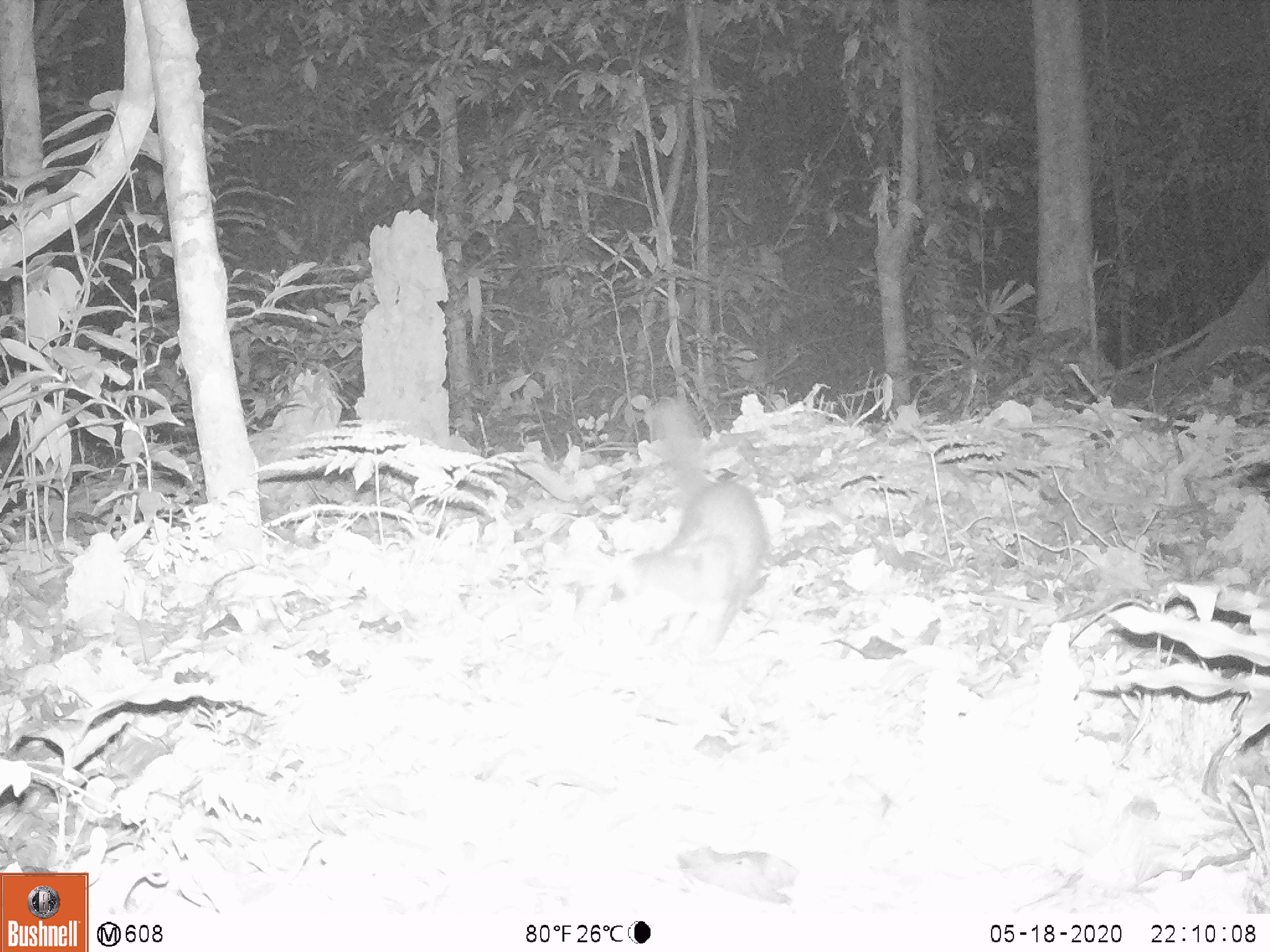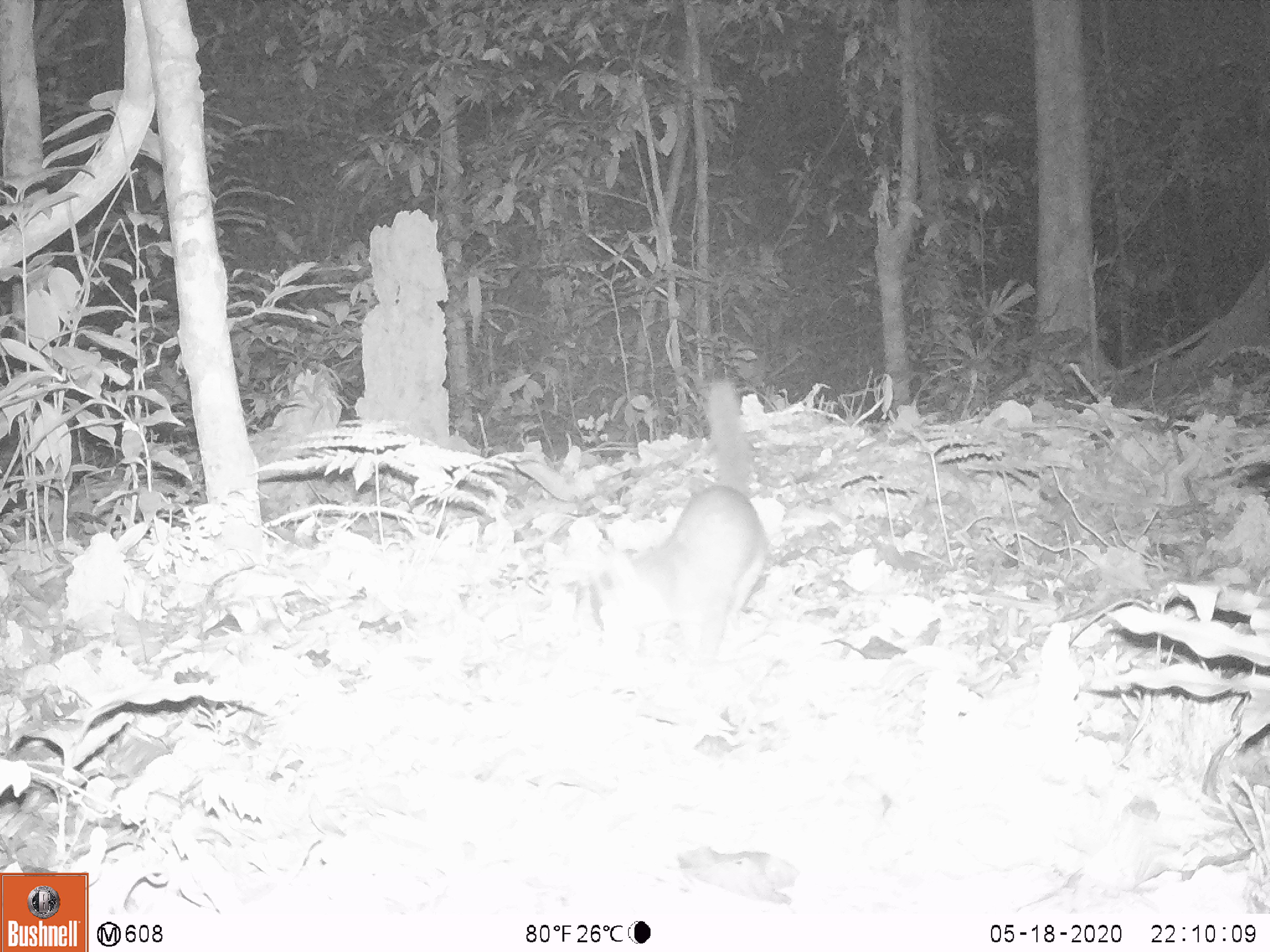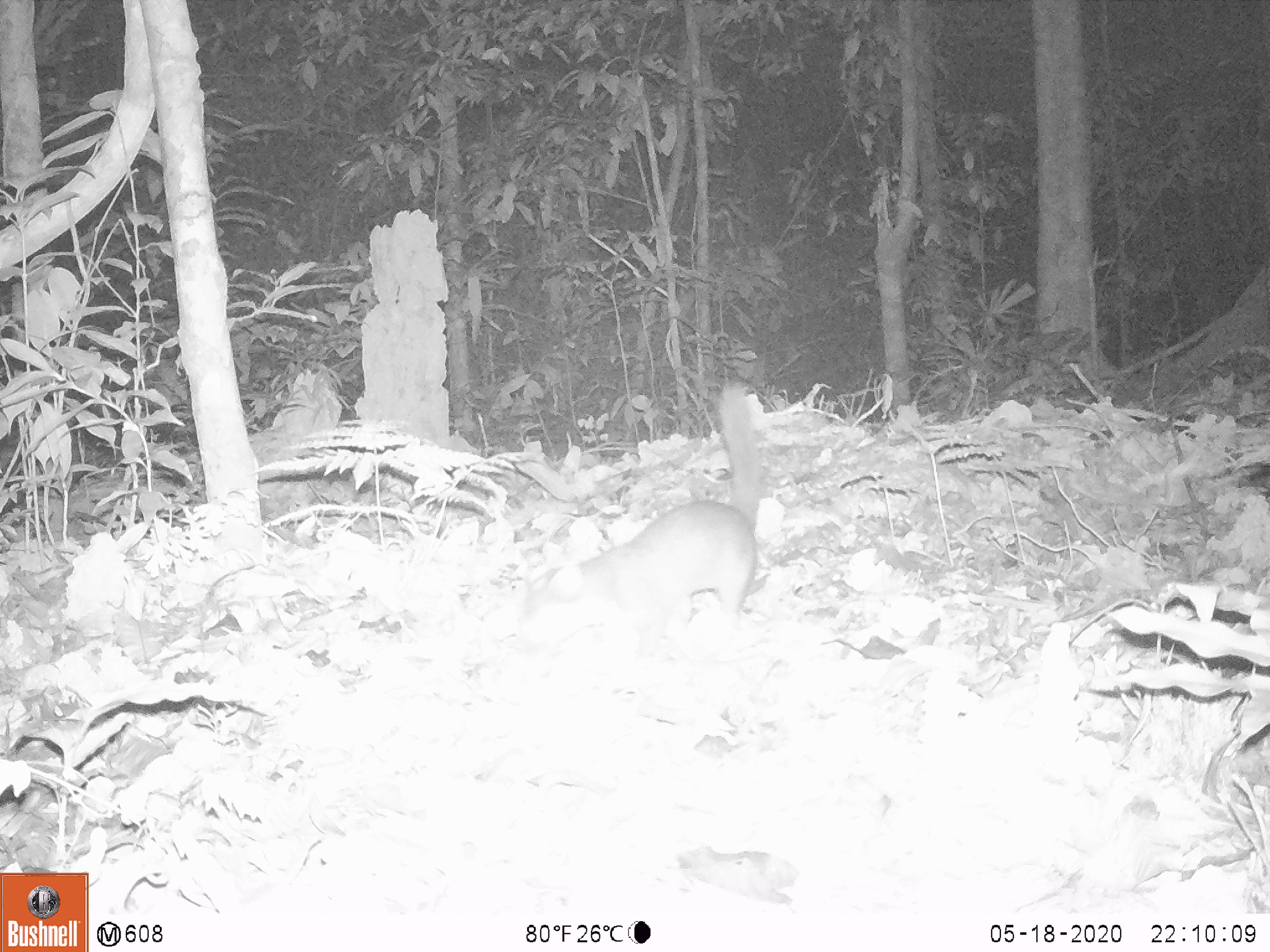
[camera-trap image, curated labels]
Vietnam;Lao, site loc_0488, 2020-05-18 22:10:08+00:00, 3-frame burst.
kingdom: Animalia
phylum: Chordata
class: Mammalia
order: Carnivora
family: Mustelidae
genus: Melogale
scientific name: Melogale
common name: ferret badger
Ferret badger (Melogale). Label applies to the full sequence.